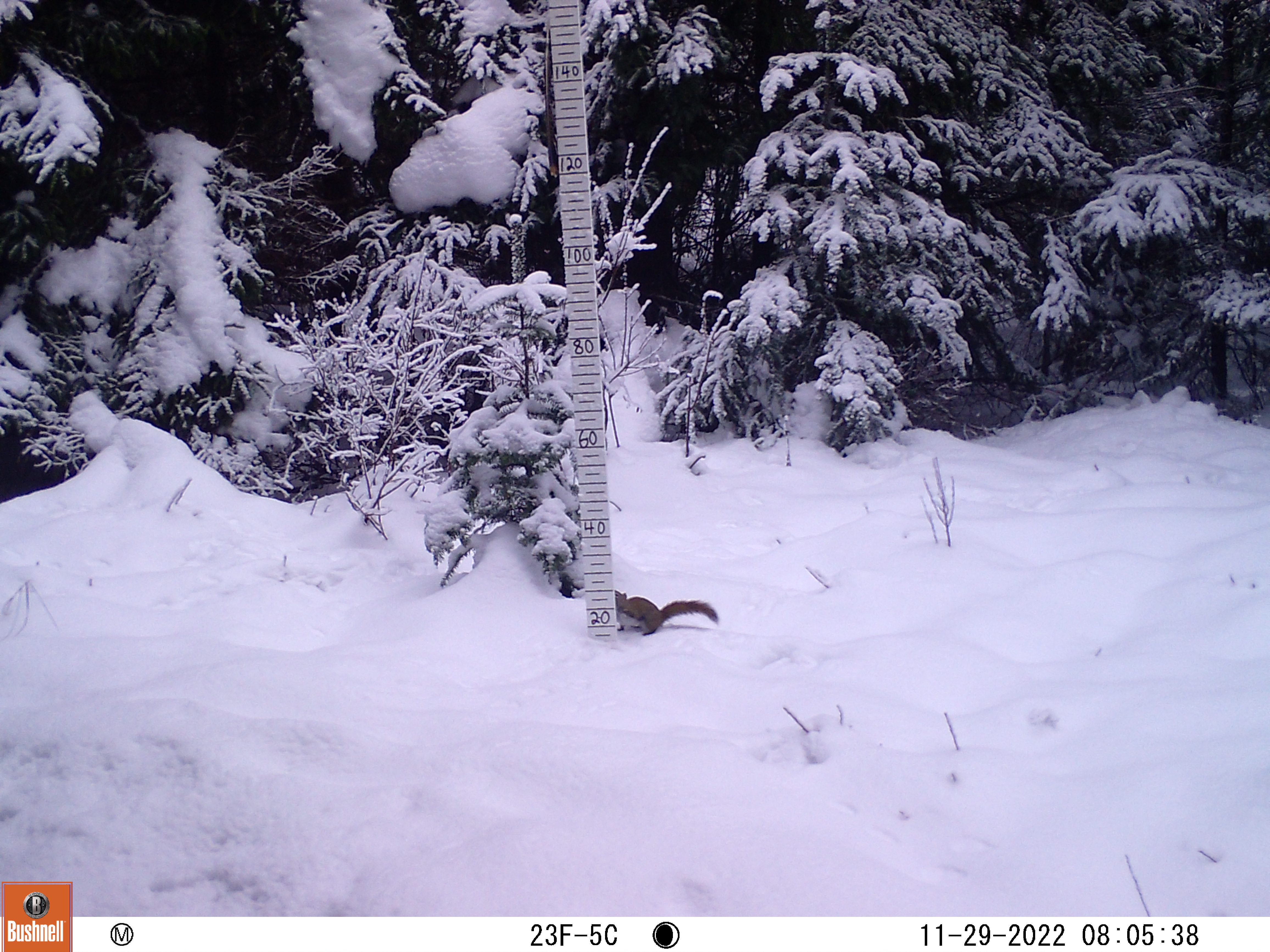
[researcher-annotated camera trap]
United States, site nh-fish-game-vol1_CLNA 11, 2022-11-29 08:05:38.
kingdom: Animalia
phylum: Chordata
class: Mammalia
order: Rodentia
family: Sciuridae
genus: Sciurus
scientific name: Sciurus carolinensis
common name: gray squirrel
Gray squirrel (Sciurus carolinensis).